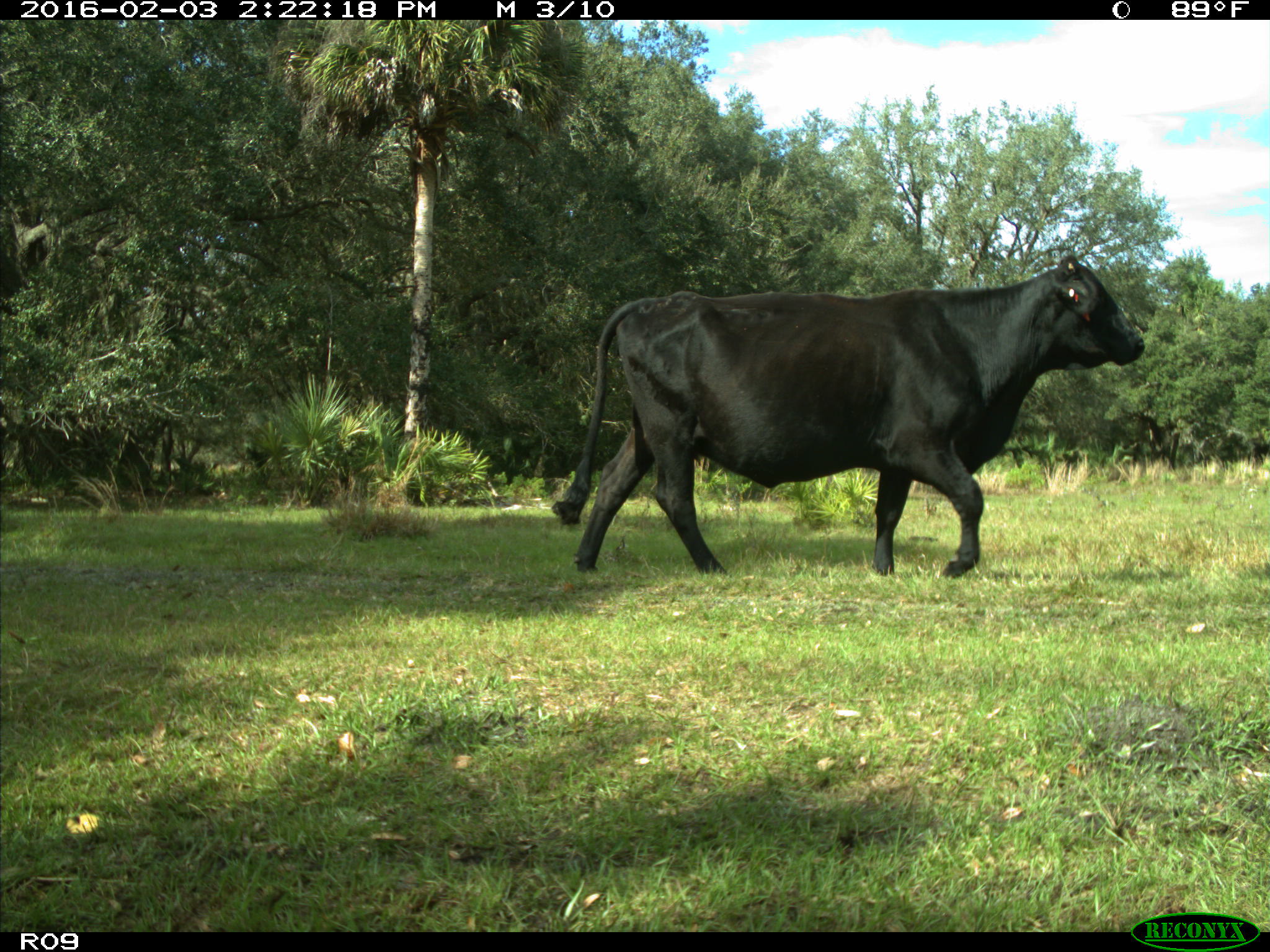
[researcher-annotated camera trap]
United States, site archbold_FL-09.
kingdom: Animalia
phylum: Chordata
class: Mammalia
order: Artiodactyla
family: Bovidae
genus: Bos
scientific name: Bos taurus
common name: domestic cow